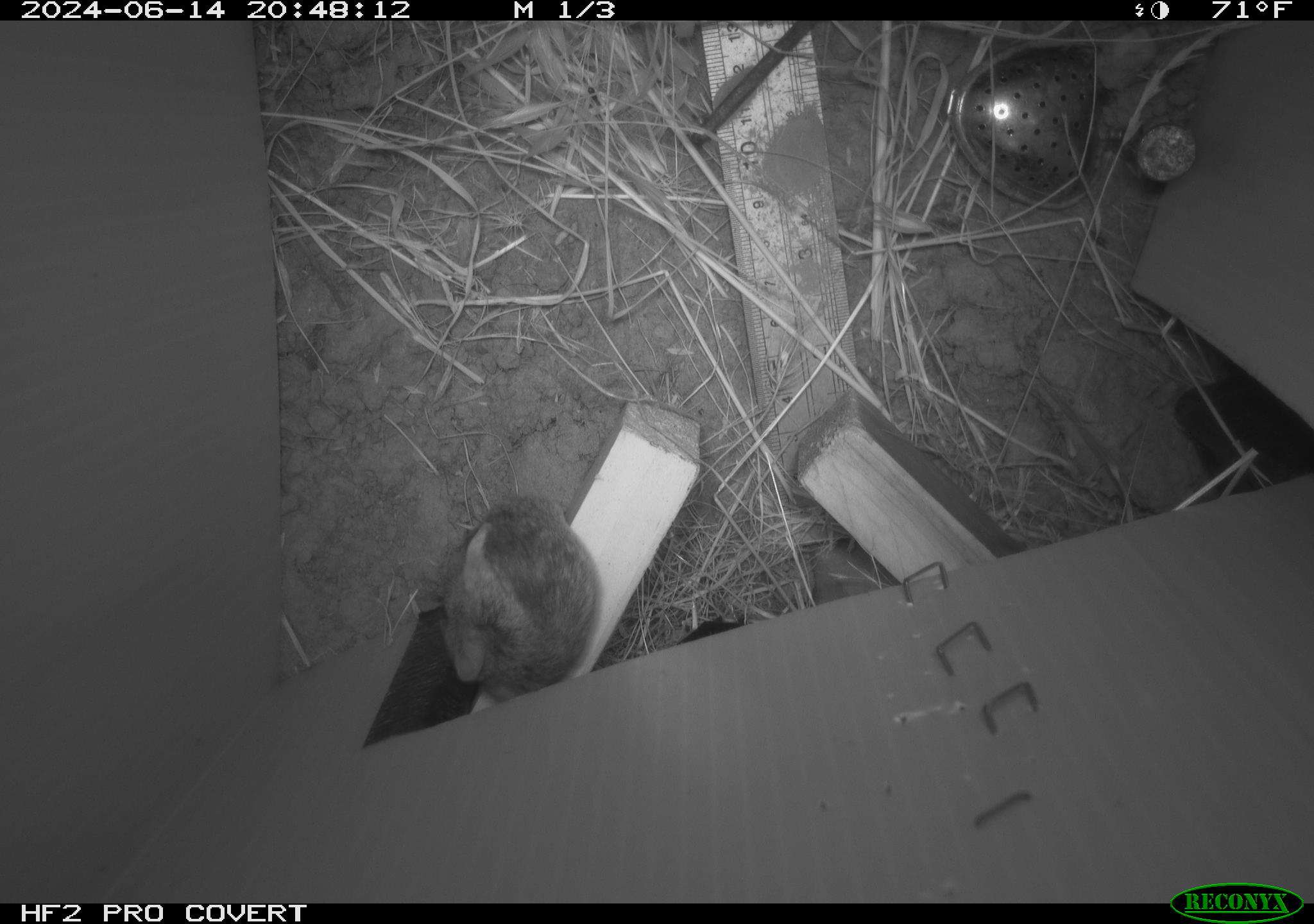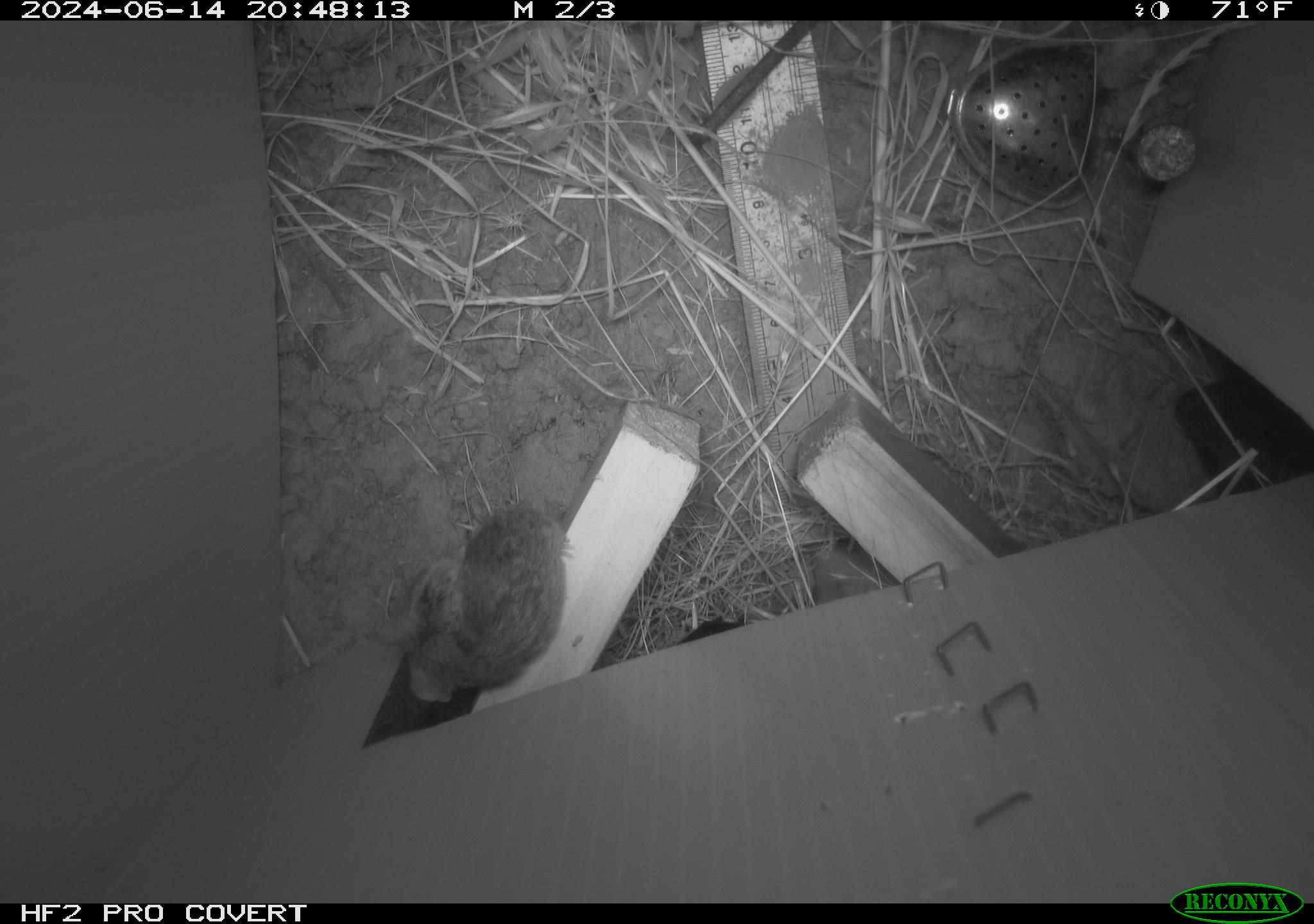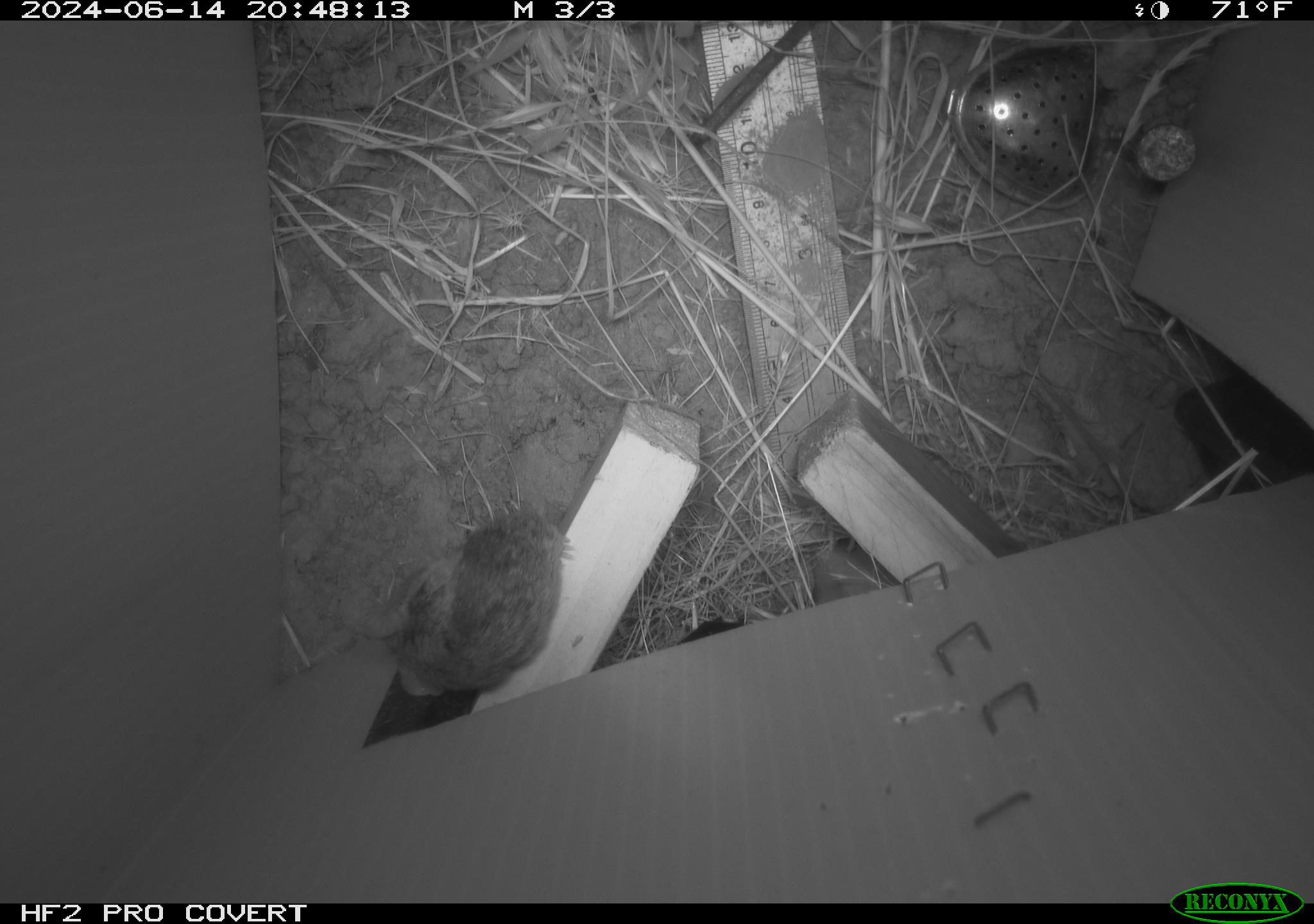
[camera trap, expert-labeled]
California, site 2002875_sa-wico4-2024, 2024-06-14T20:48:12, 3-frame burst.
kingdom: Animalia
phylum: Chordata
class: Mammalia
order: Rodentia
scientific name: Rodentia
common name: rodent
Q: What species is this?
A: Rodent (Rodentia).